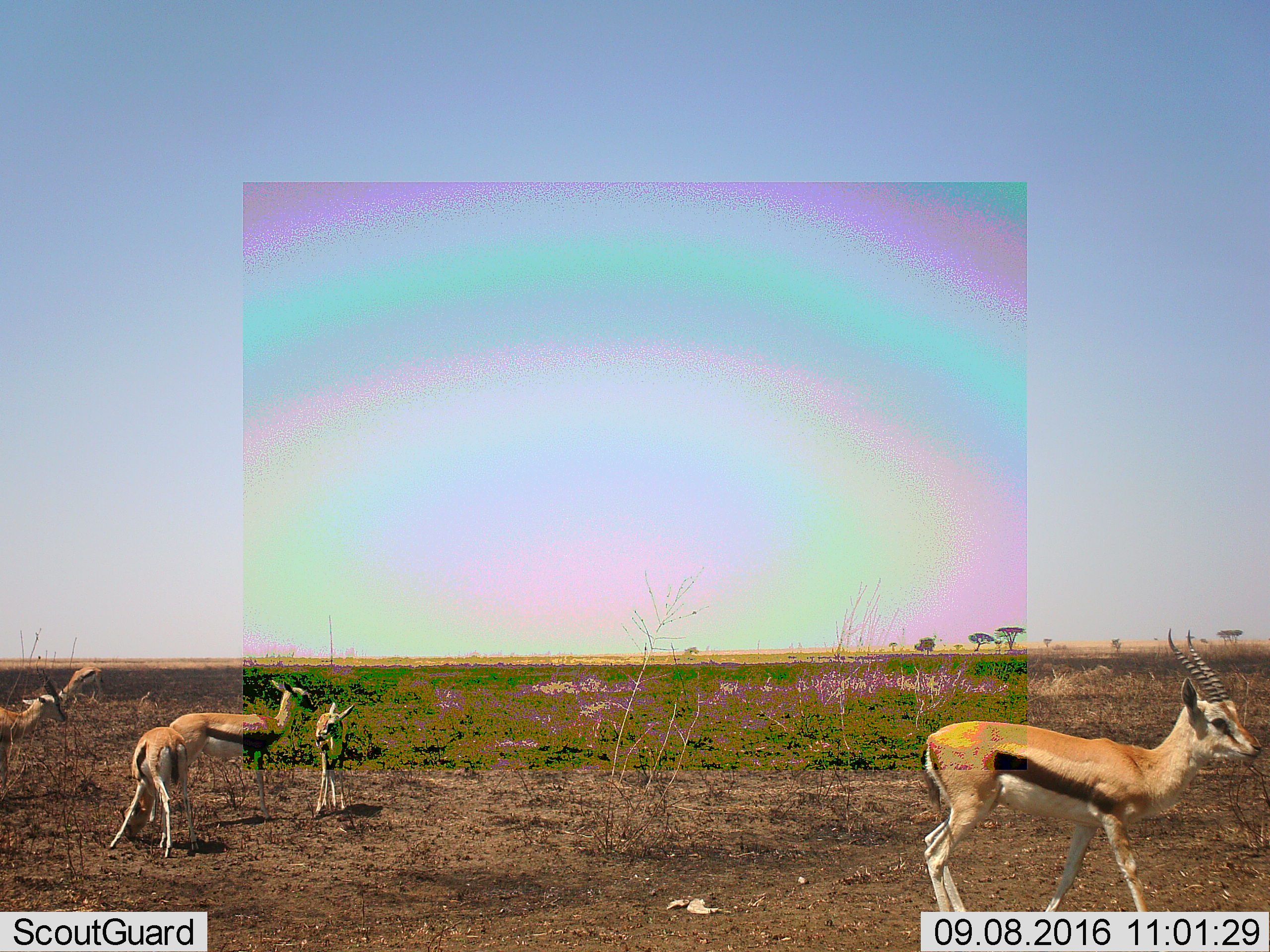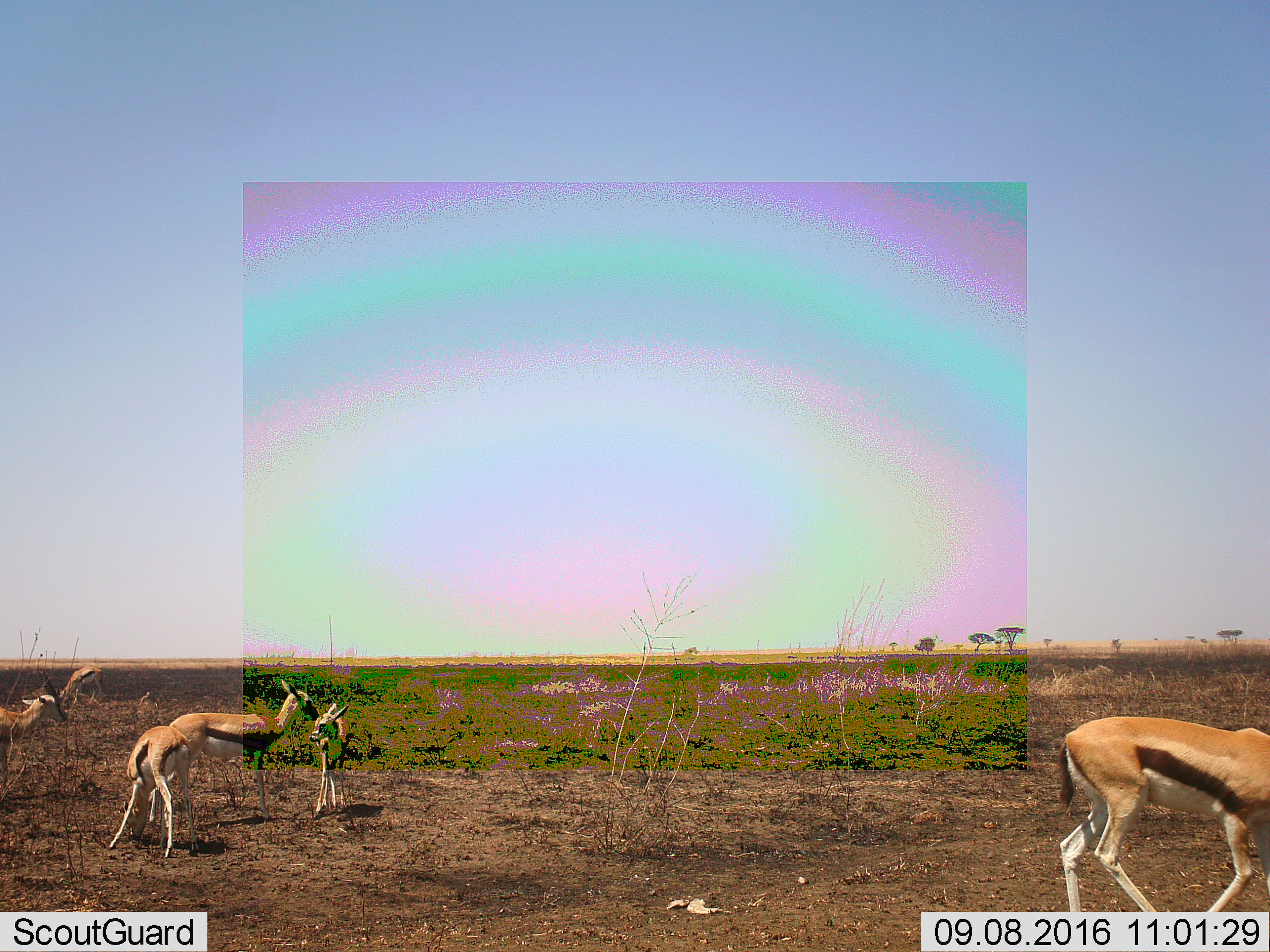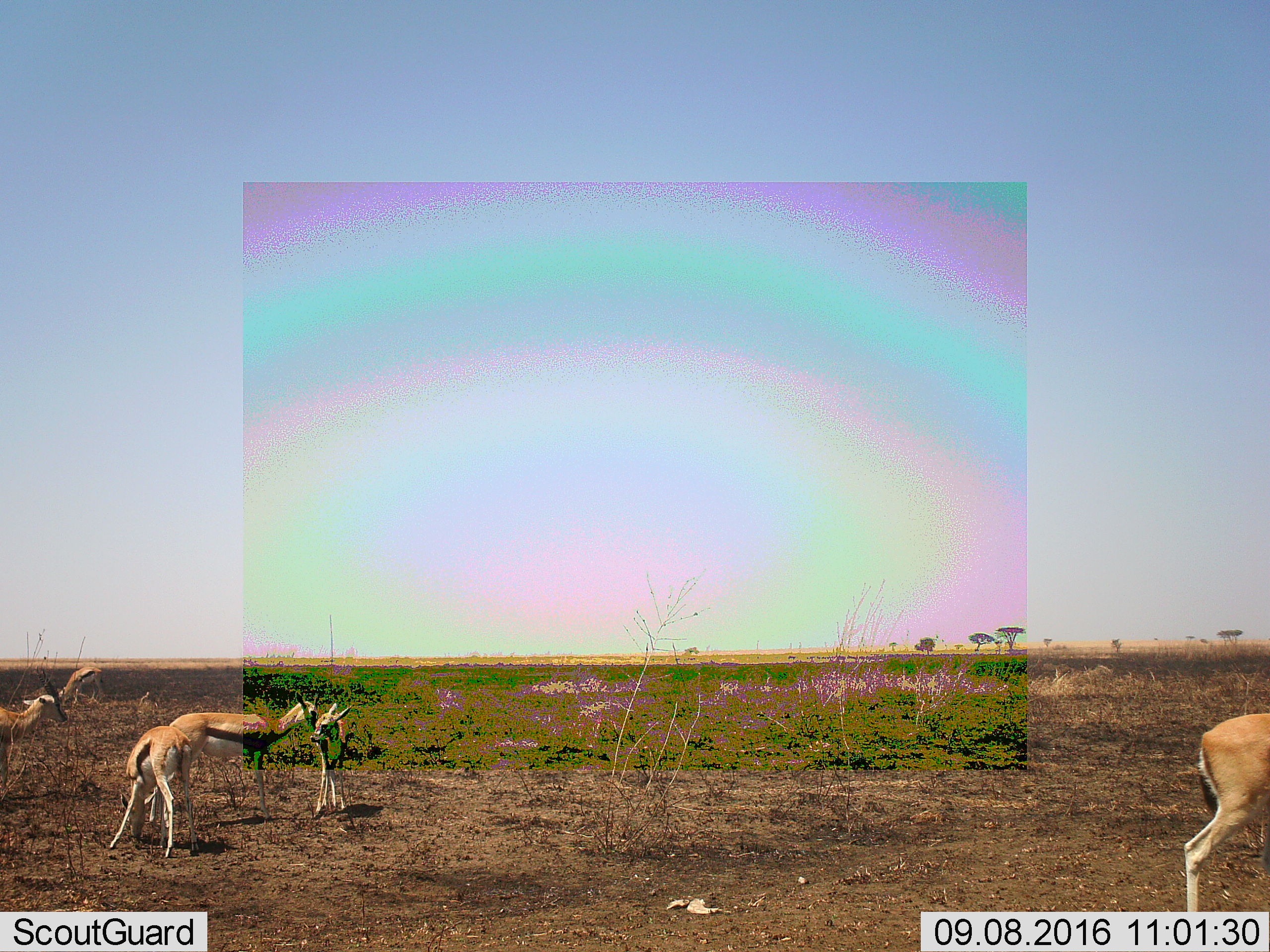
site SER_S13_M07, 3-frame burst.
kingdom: Animalia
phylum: Chordata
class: Mammalia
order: Artiodactyla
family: Bovidae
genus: Eudorcas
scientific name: Eudorcas thomsonii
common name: thomson's gazelle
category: gazellethomsons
Gazellethomsons (thomson's gazelle) (Eudorcas thomsonii), count 6. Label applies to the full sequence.